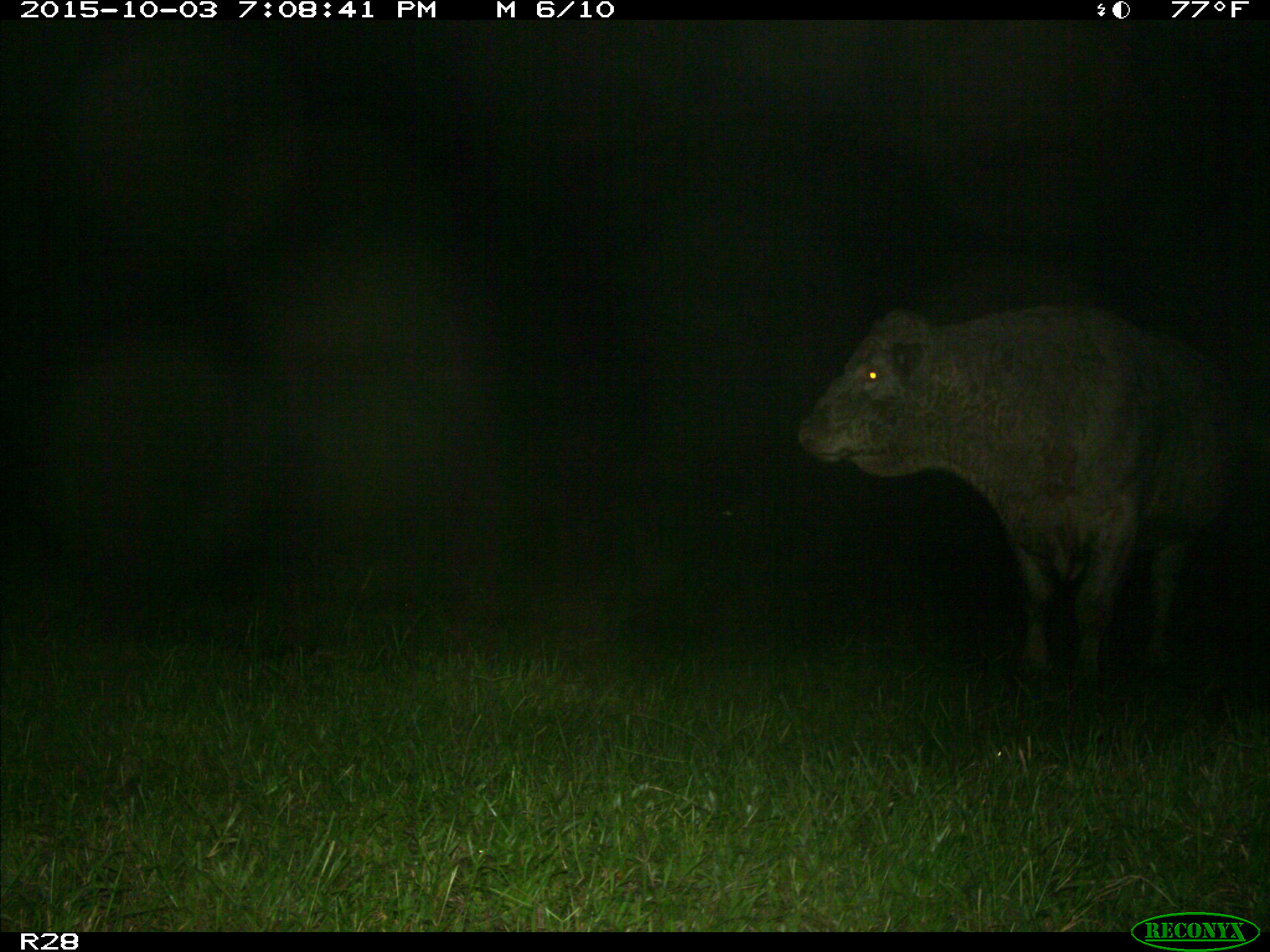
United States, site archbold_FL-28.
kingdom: Animalia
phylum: Chordata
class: Mammalia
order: Artiodactyla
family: Bovidae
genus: Bos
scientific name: Bos taurus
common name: domestic cow